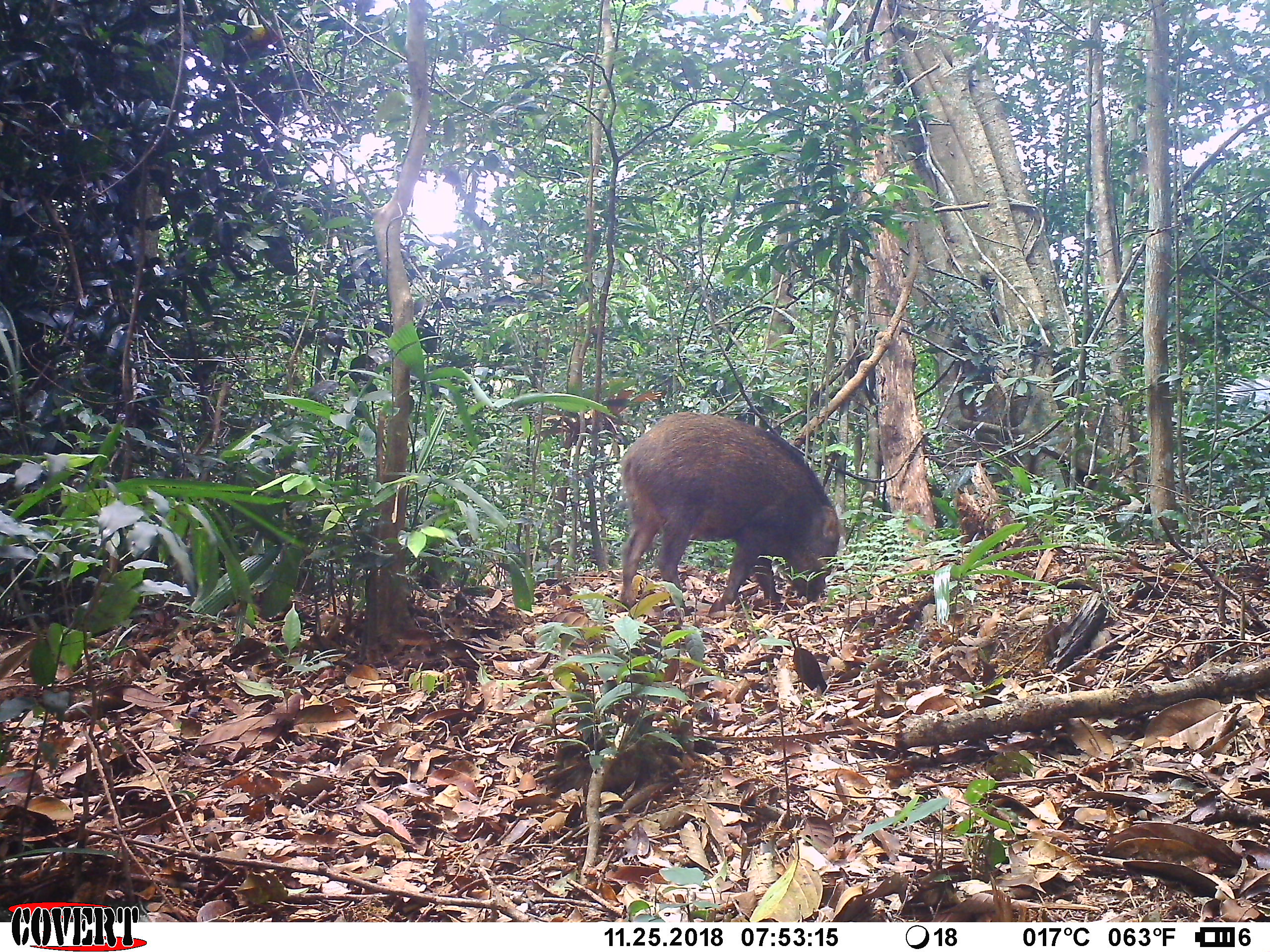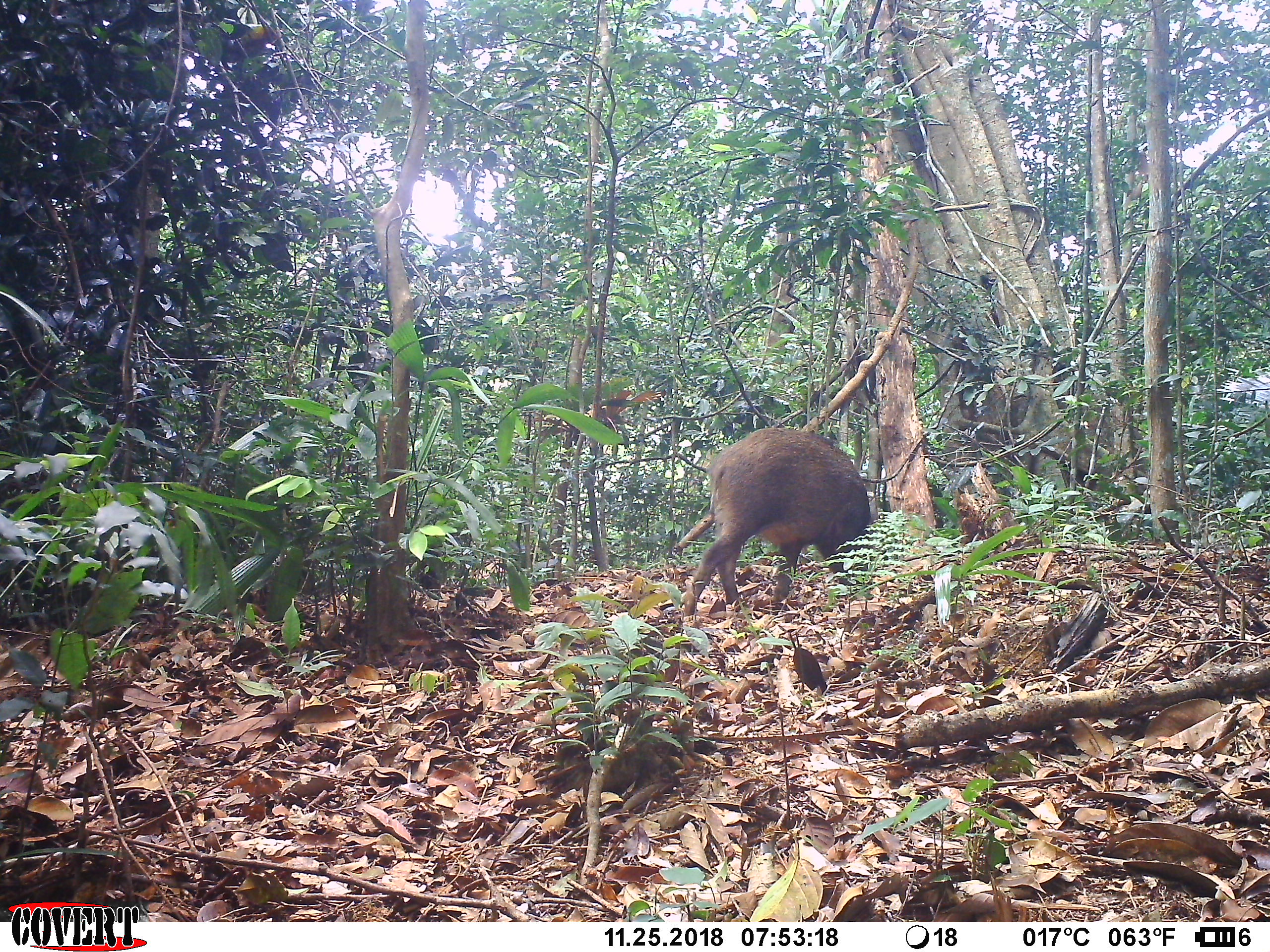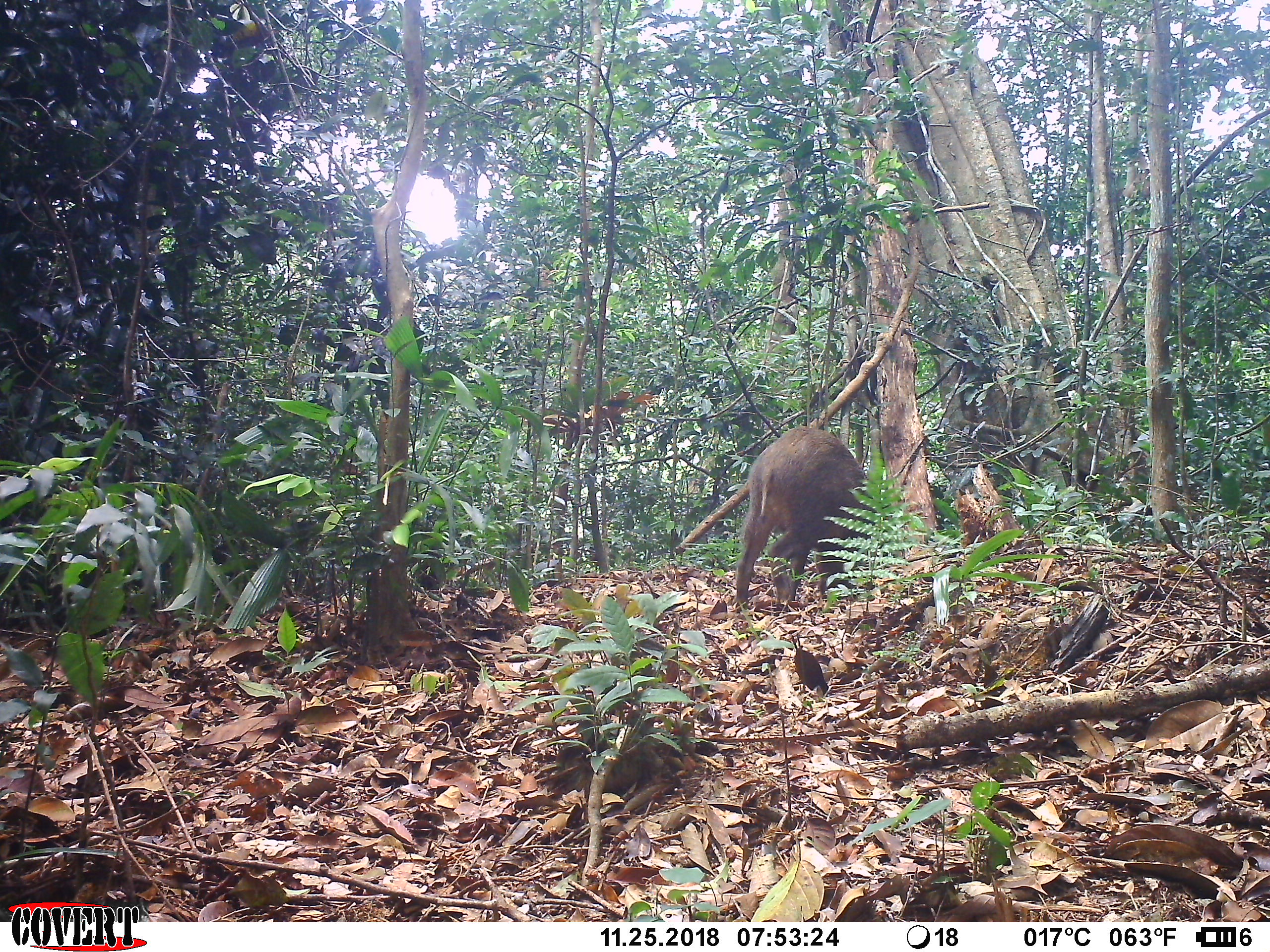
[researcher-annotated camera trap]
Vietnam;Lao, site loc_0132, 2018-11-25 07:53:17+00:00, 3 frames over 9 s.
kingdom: Animalia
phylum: Chordata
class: Mammalia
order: Artiodactyla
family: Suidae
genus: Sus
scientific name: Sus scrofa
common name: eurasian wild pig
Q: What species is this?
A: Eurasian wild pig (Sus scrofa).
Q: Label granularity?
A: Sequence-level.